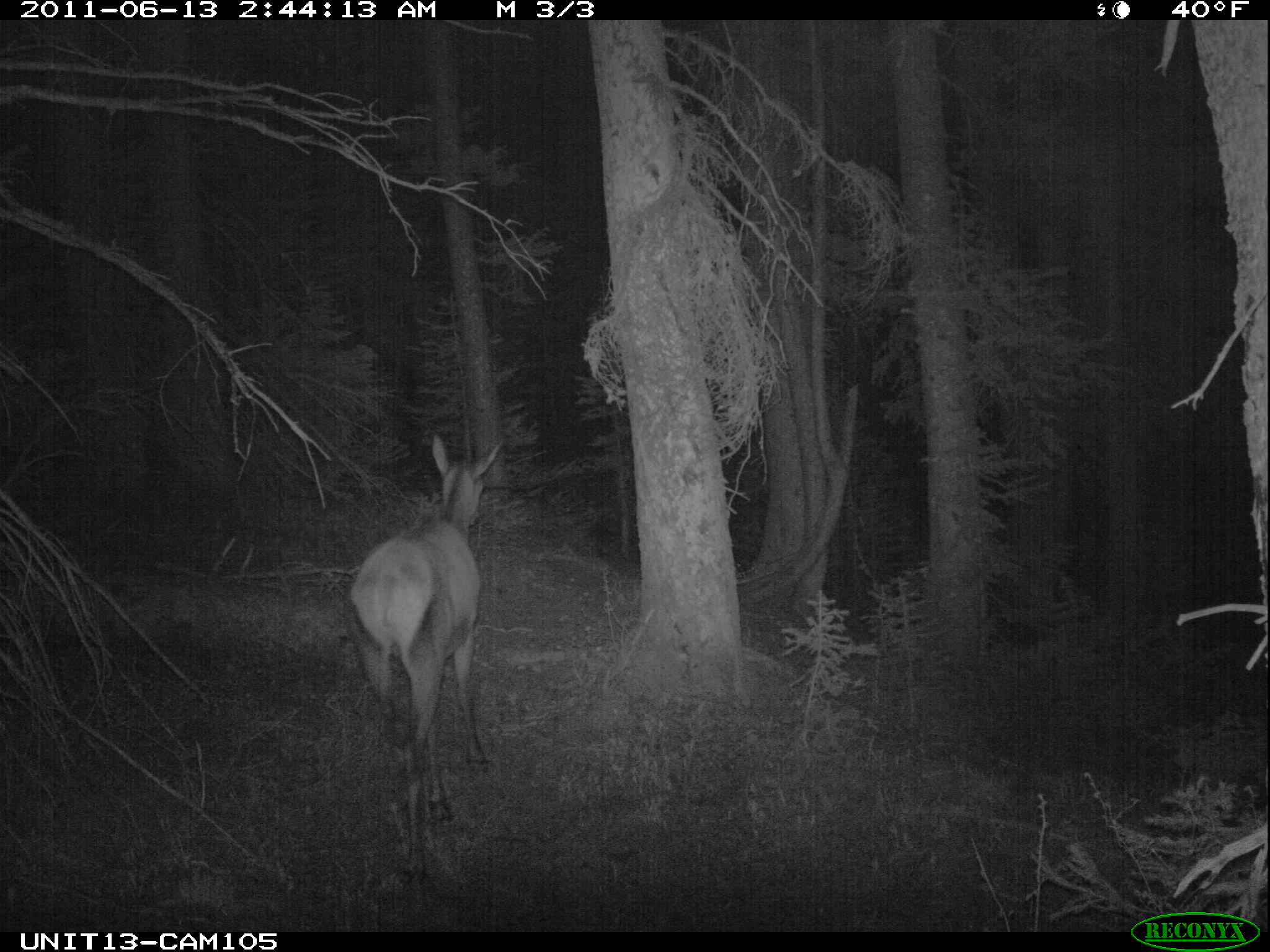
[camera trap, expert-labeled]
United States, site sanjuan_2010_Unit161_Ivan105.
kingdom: Animalia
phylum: Chordata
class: Mammalia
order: Artiodactyla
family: Cervidae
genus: Cervus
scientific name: Cervus elaphus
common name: red deer